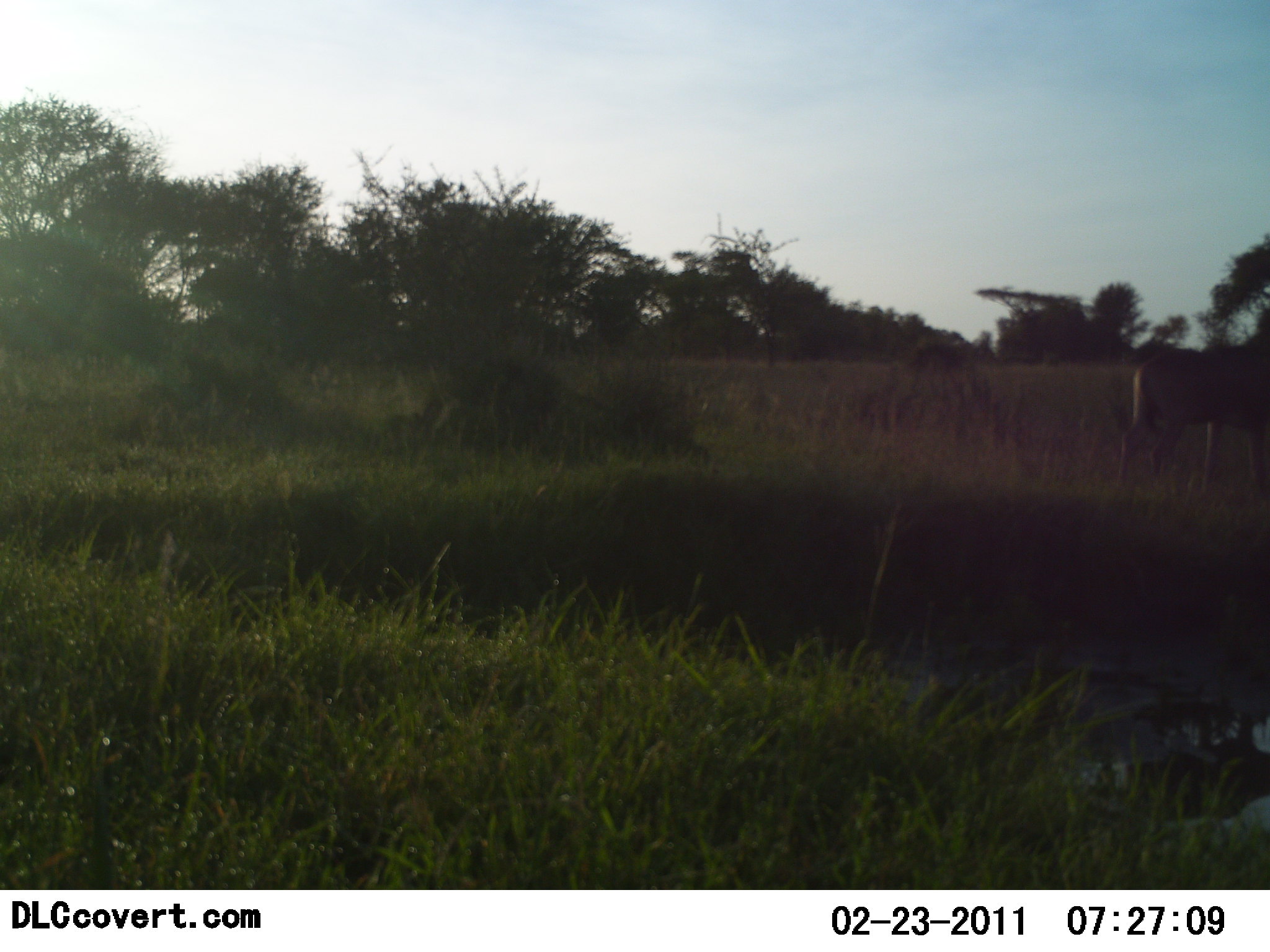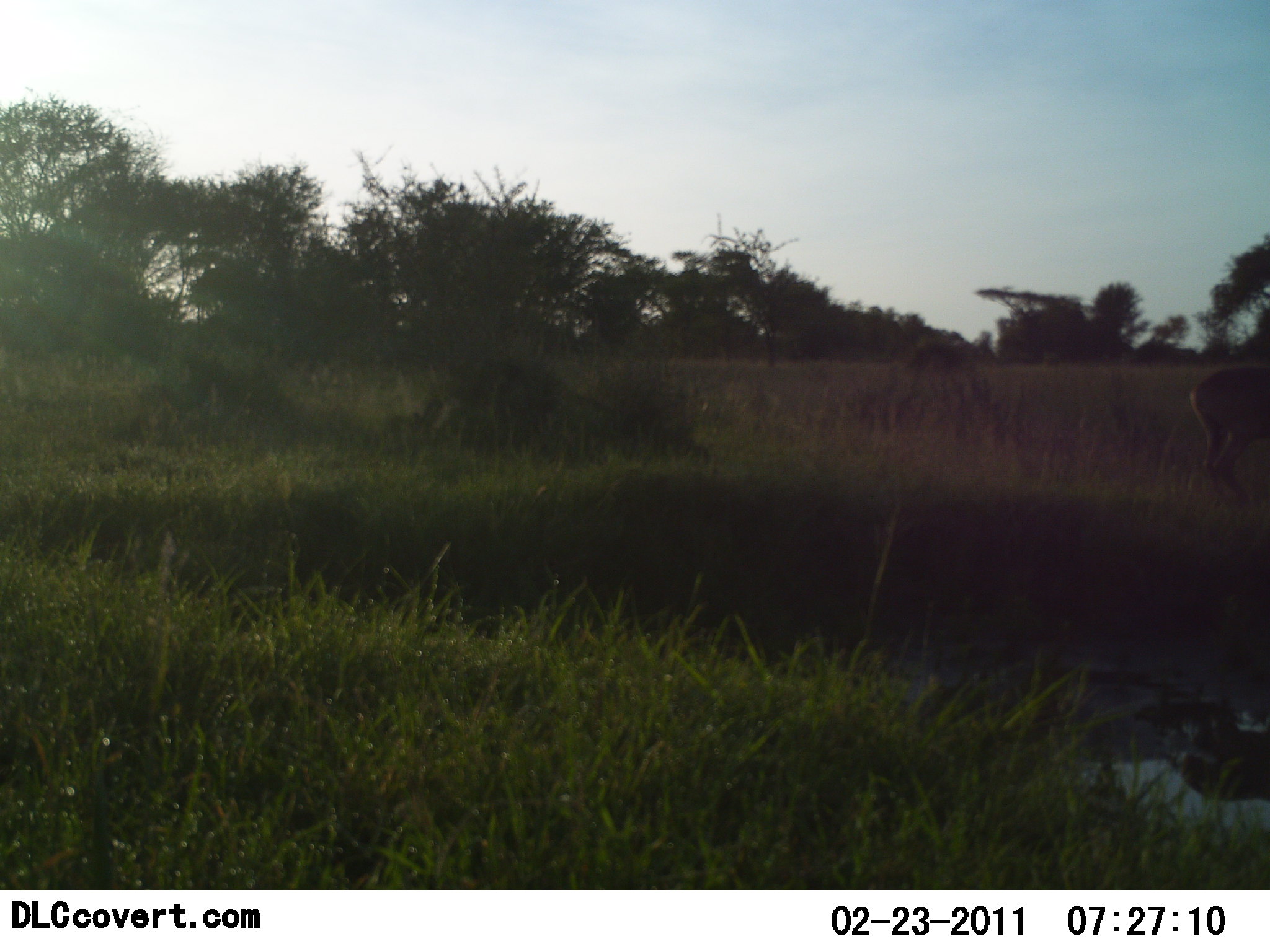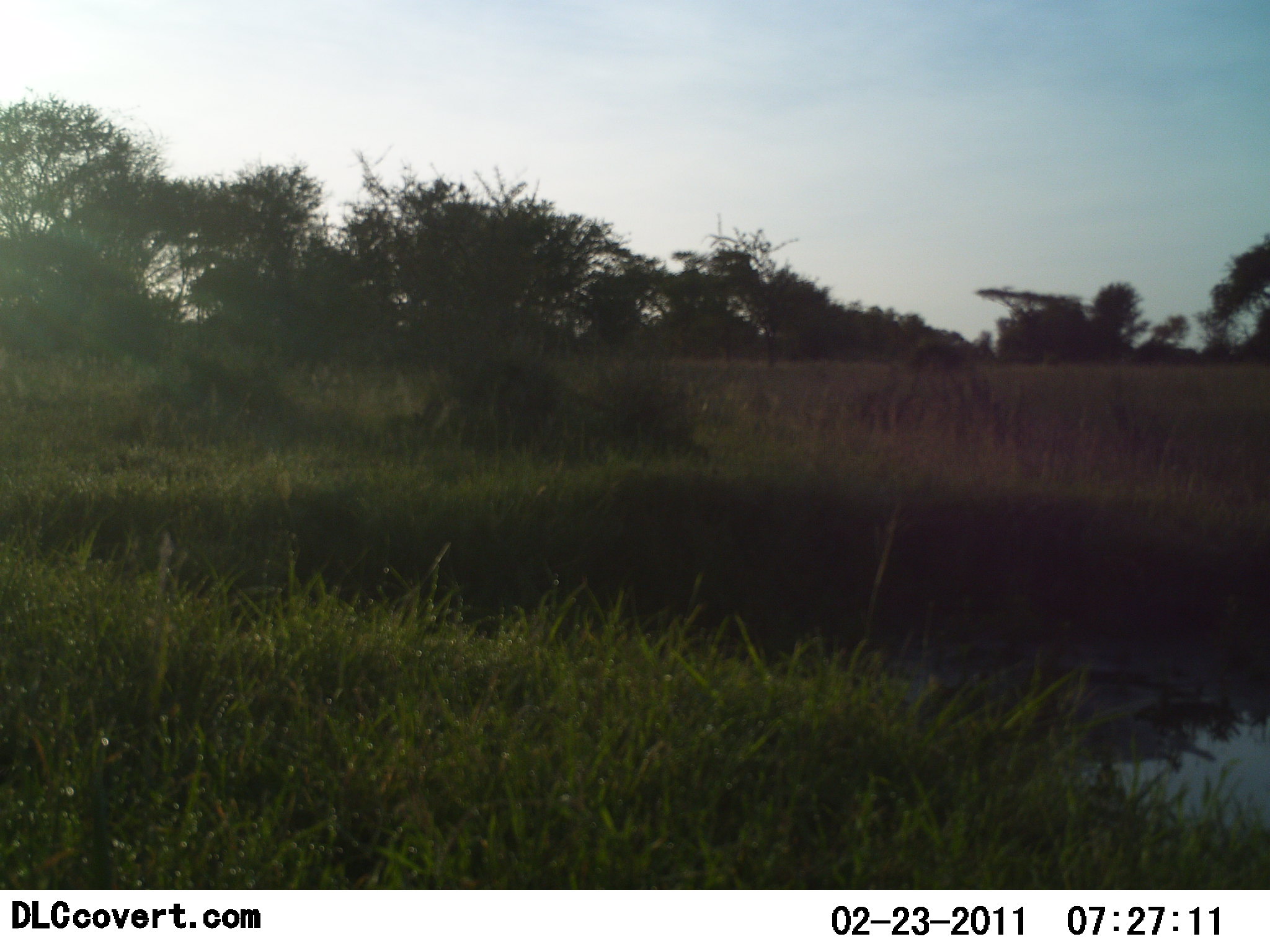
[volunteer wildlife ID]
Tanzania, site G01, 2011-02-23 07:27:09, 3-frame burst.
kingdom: Animalia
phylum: Chordata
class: Mammalia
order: Artiodactyla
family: Bovidae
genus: Tragelaphus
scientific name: Tragelaphus oryx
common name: eland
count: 1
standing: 0%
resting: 0%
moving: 100%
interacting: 0%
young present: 0%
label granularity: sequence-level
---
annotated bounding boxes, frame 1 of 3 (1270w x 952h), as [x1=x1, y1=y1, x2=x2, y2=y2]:
animal: [x1=1114, y1=332, x2=1270, y2=506]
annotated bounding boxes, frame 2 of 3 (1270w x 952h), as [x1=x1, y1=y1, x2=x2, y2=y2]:
animal: [x1=1189, y1=359, x2=1270, y2=503]